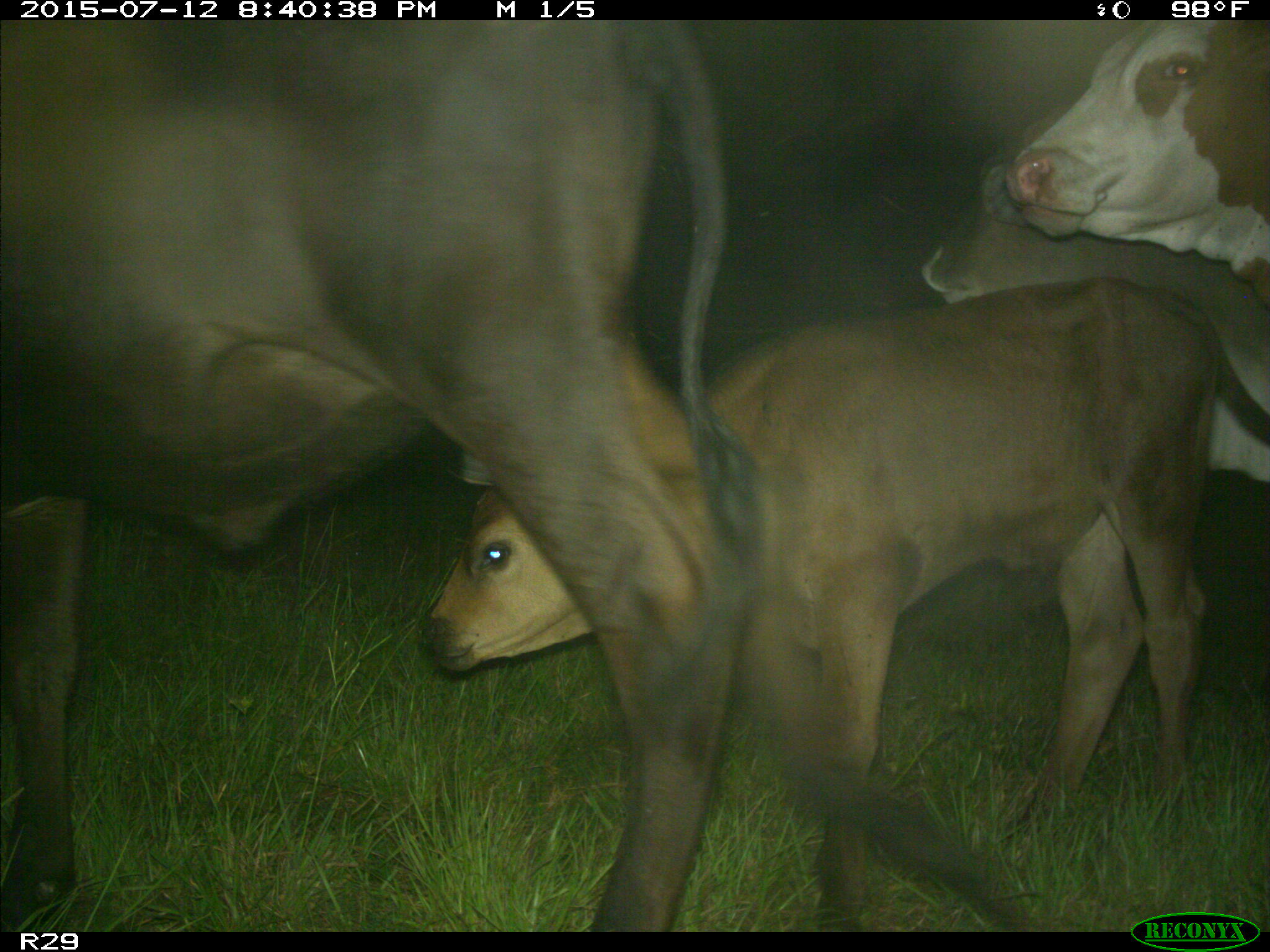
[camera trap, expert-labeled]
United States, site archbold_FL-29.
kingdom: Animalia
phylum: Chordata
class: Mammalia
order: Artiodactyla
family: Bovidae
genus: Bos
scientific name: Bos taurus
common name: domestic cow